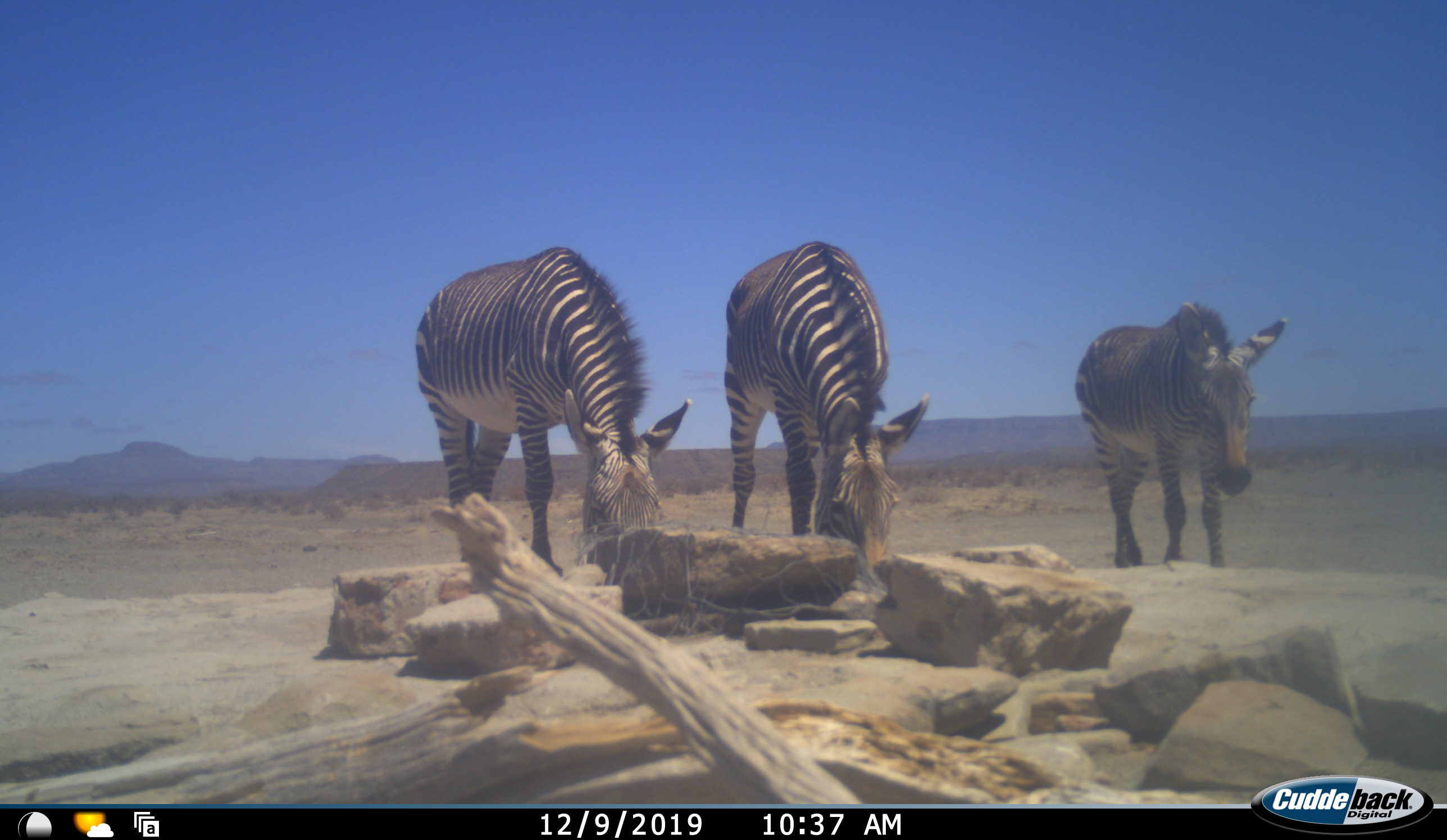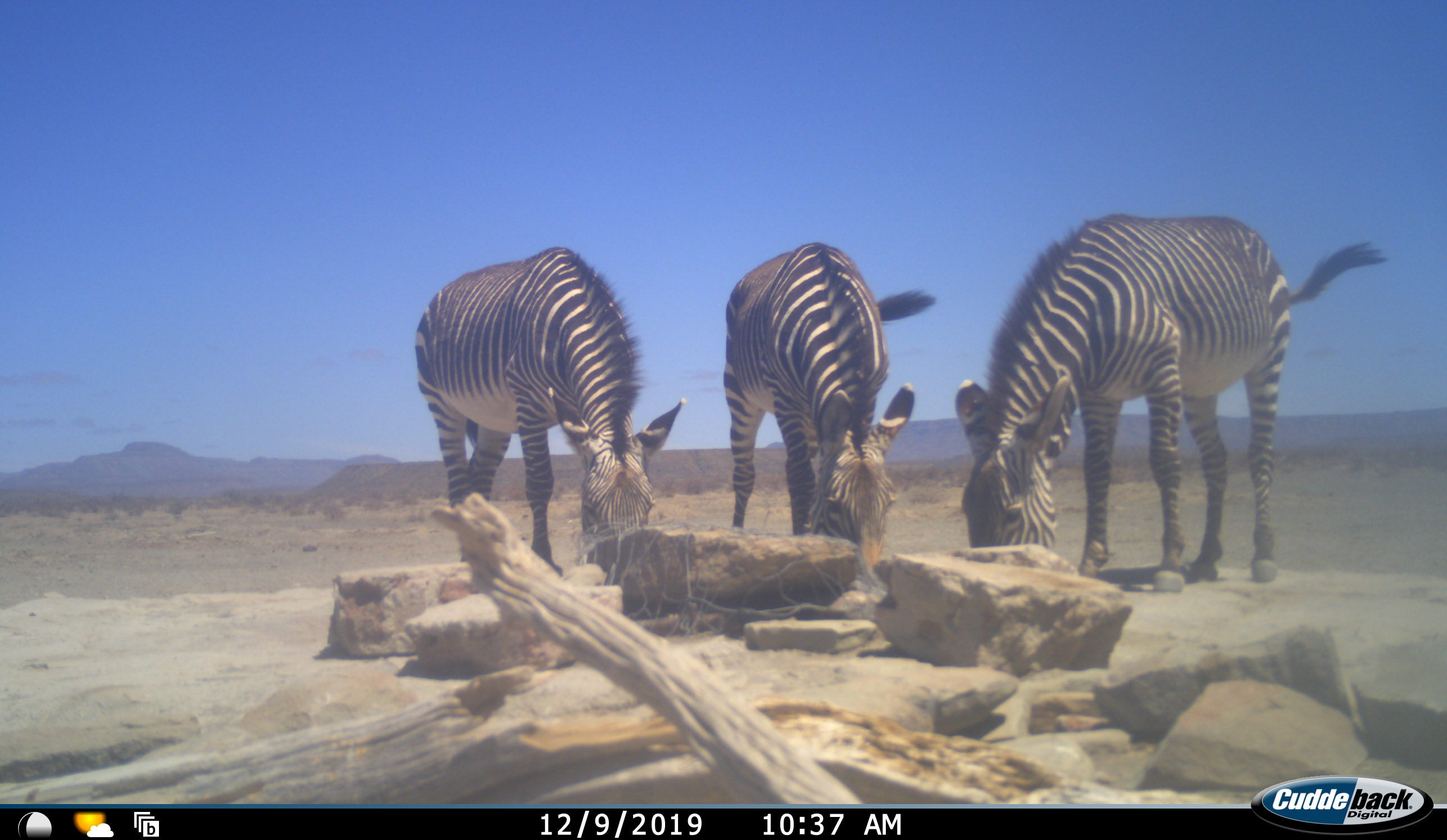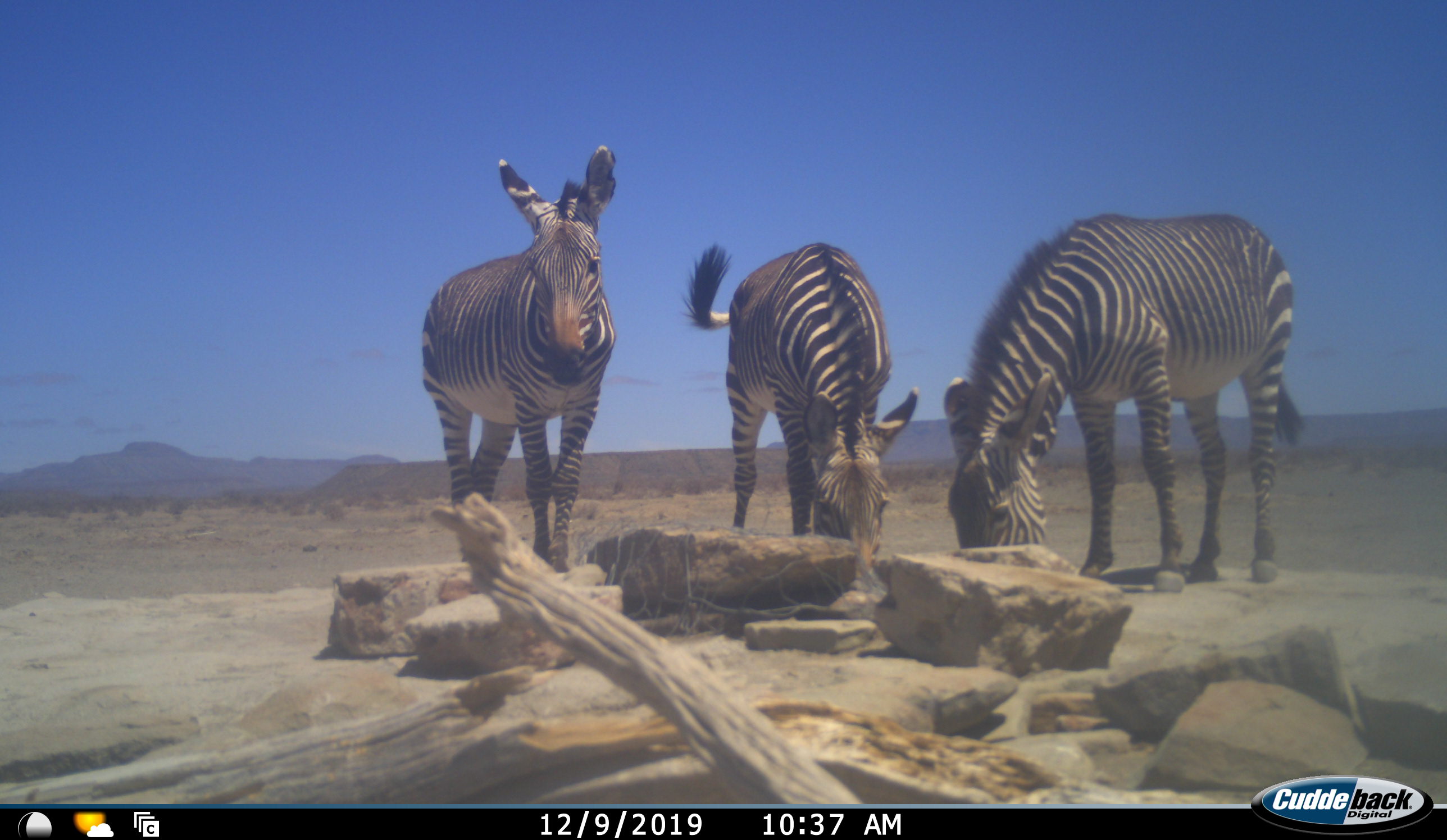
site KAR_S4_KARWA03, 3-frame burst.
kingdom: Animalia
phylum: Chordata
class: Mammalia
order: Perissodactyla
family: Equidae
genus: Equus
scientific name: Equus zebra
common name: mountain zebra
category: zebramountain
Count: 3.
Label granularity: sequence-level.